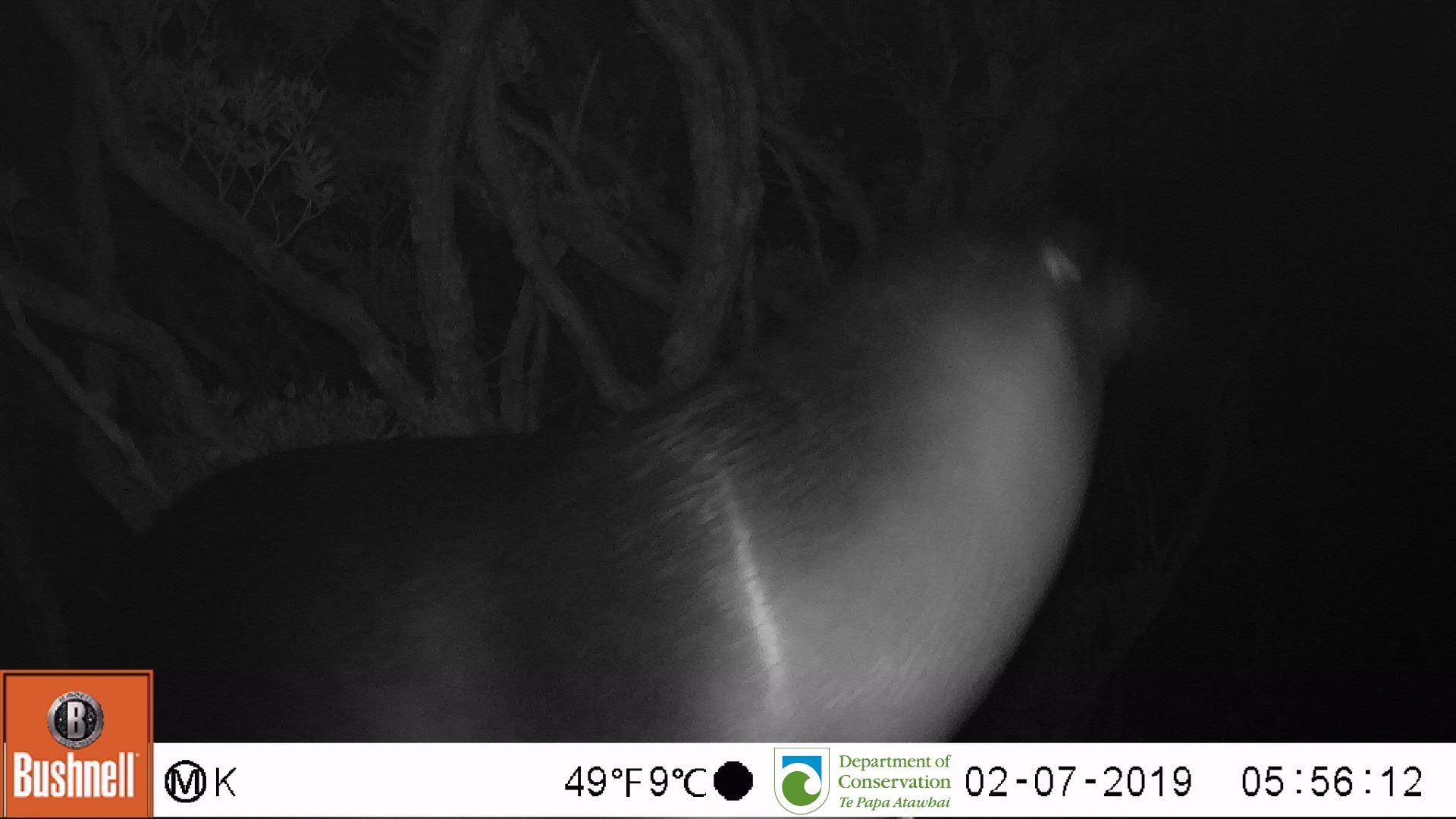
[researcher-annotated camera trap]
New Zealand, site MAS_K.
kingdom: Animalia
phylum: Chordata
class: Mammalia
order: Carnivora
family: Otariidae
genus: Phocarctos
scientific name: Phocarctos hookeri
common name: new zealand sea lion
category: sealion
Sealion (new zealand sea lion) (Phocarctos hookeri).